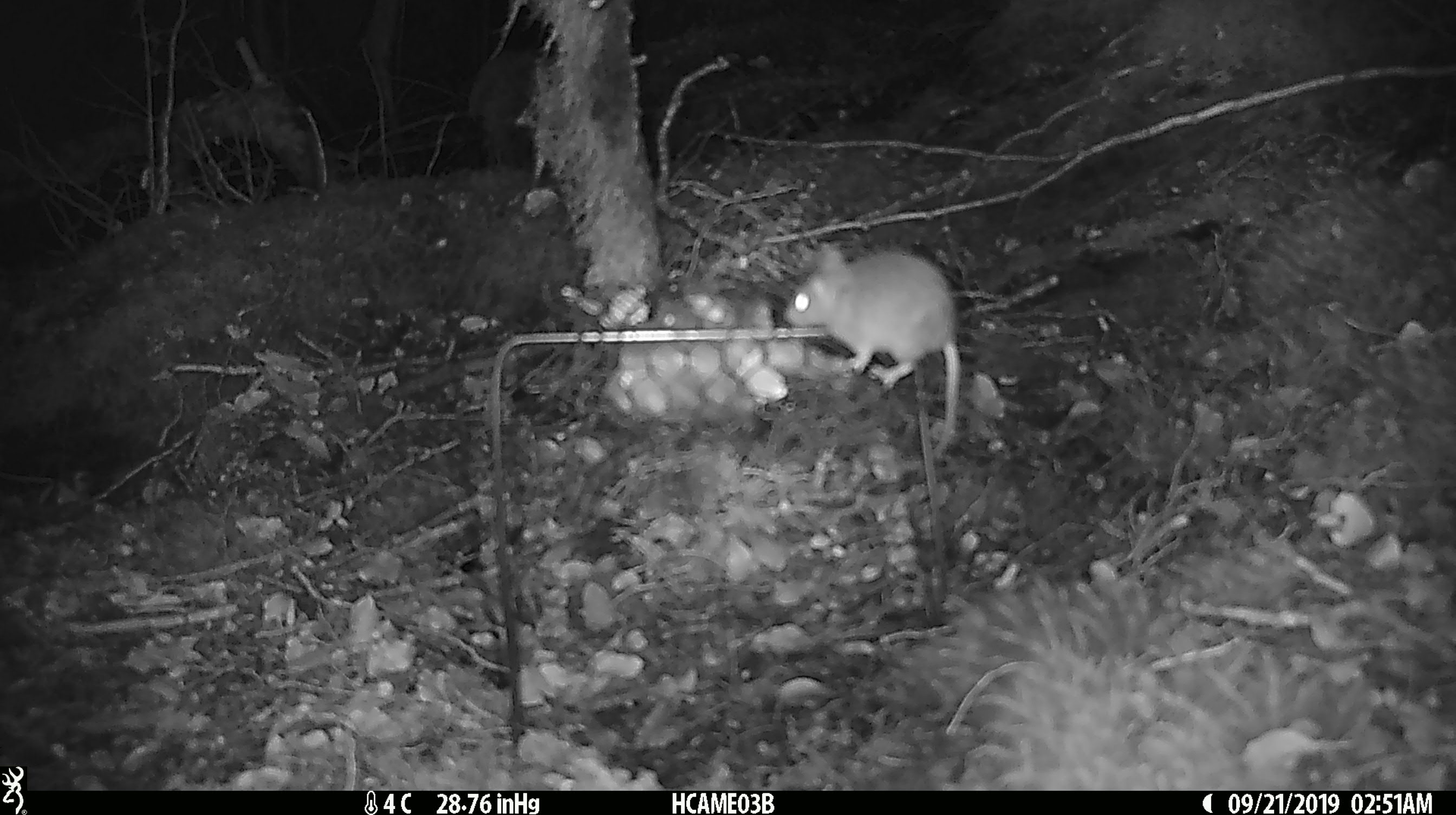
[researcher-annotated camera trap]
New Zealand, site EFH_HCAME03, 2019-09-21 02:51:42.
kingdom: Animalia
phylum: Chordata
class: Mammalia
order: Rodentia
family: Muridae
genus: Mus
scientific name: Mus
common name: mouse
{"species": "mouse (Mus)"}